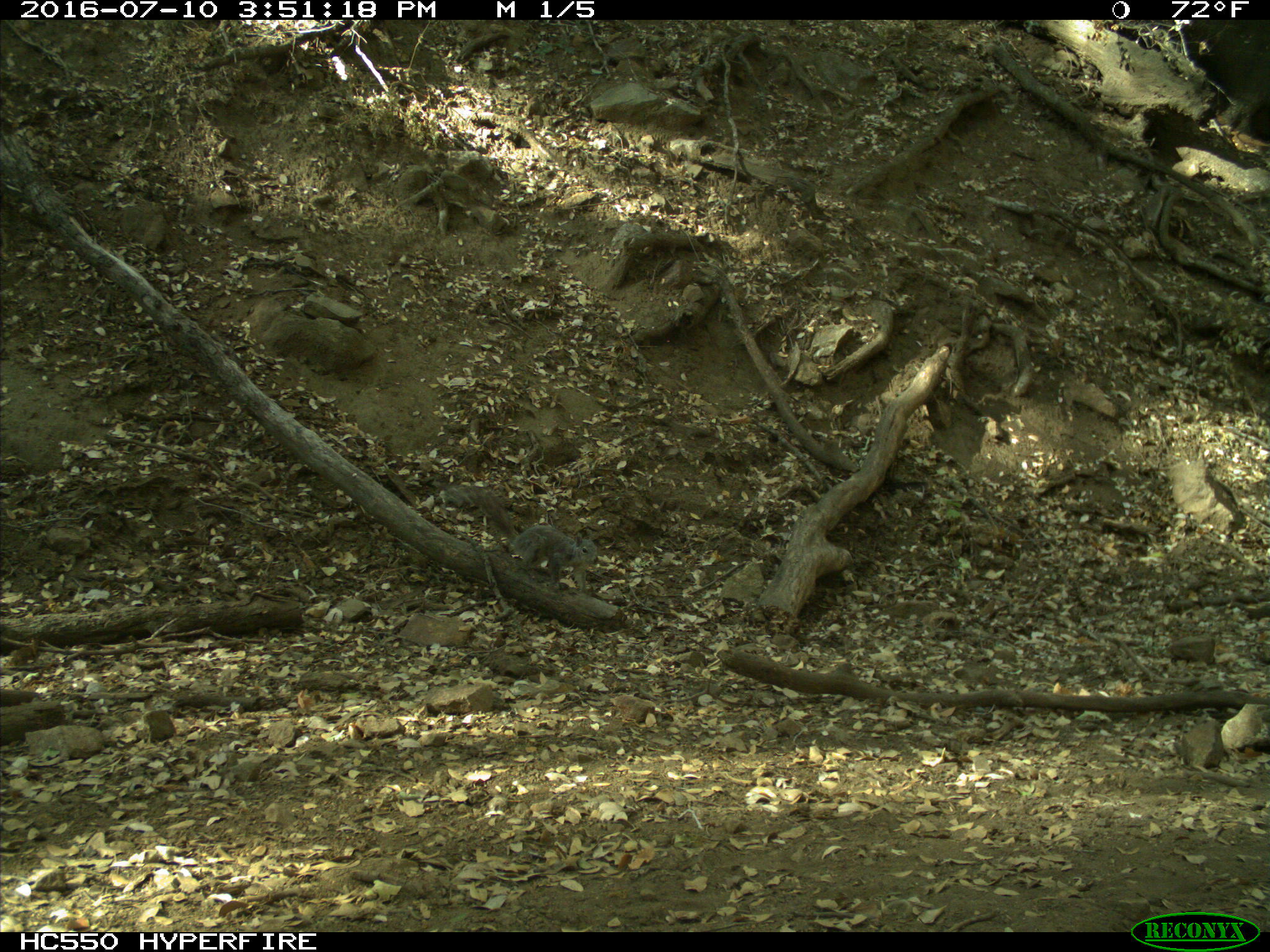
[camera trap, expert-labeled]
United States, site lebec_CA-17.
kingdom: Animalia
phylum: Chordata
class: Mammalia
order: Rodentia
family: Sciuridae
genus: Sciurus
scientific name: Sciurus carolinensis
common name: eastern gray squirrel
Sciurus carolinensis (eastern gray squirrel).